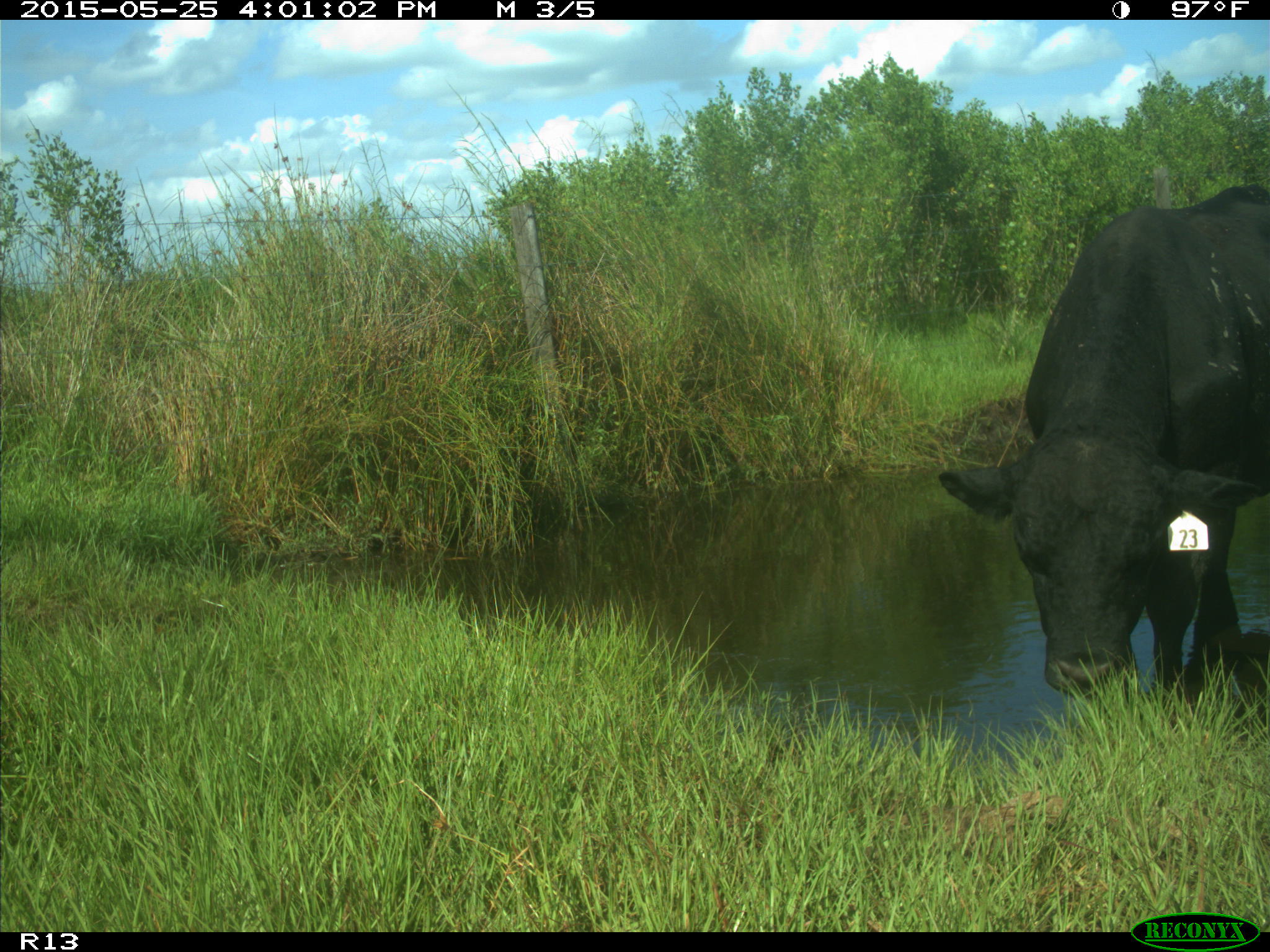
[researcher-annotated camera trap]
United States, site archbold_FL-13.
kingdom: Animalia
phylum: Chordata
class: Mammalia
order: Artiodactyla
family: Bovidae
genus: Bos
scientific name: Bos taurus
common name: domestic cow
Bos taurus (domestic cow).